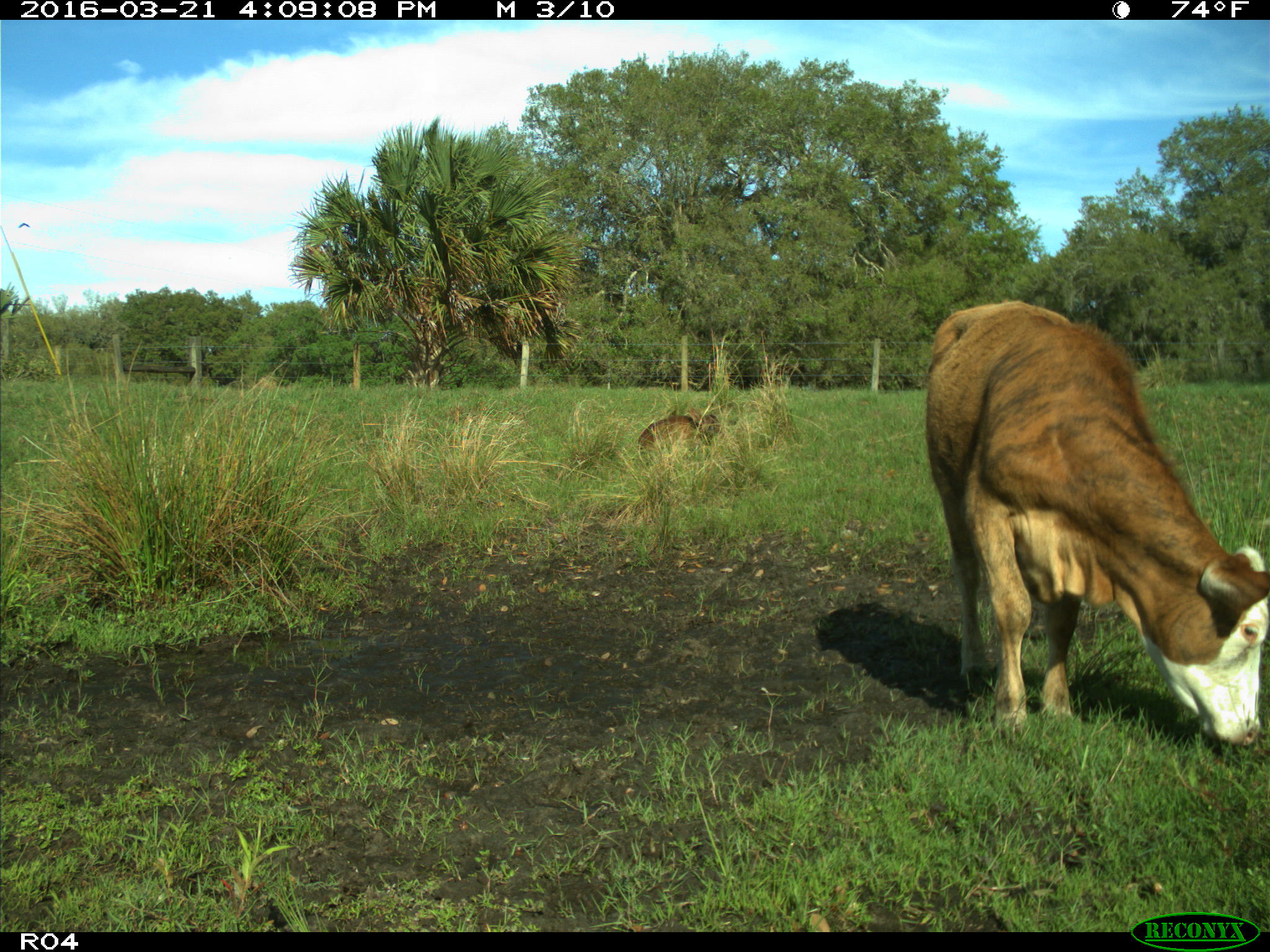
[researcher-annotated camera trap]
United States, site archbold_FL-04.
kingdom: Animalia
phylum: Chordata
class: Mammalia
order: Artiodactyla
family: Bovidae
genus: Bos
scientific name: Bos taurus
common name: domestic cow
Bos taurus (domestic cow).